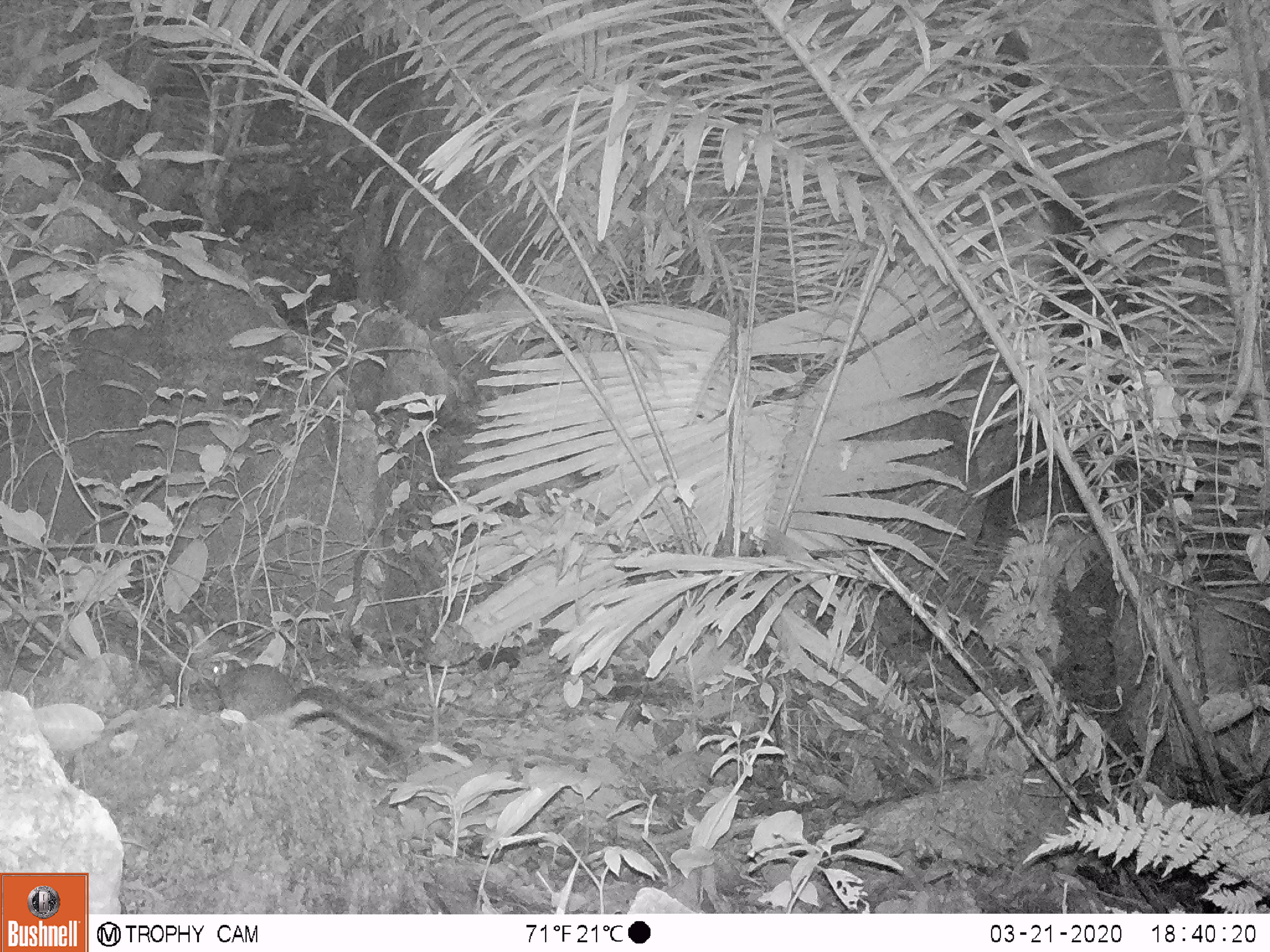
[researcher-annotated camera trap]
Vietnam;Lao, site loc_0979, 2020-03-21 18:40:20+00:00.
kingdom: Animalia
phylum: Chordata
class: Mammalia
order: Rodentia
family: Sciuridae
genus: Sciurus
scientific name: Sciurus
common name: squirrel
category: unidentified squirrel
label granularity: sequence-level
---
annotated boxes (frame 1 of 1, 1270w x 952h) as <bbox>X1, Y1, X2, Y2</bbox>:
unidentified squirrel: <bbox>208, 658, 406, 749</bbox>